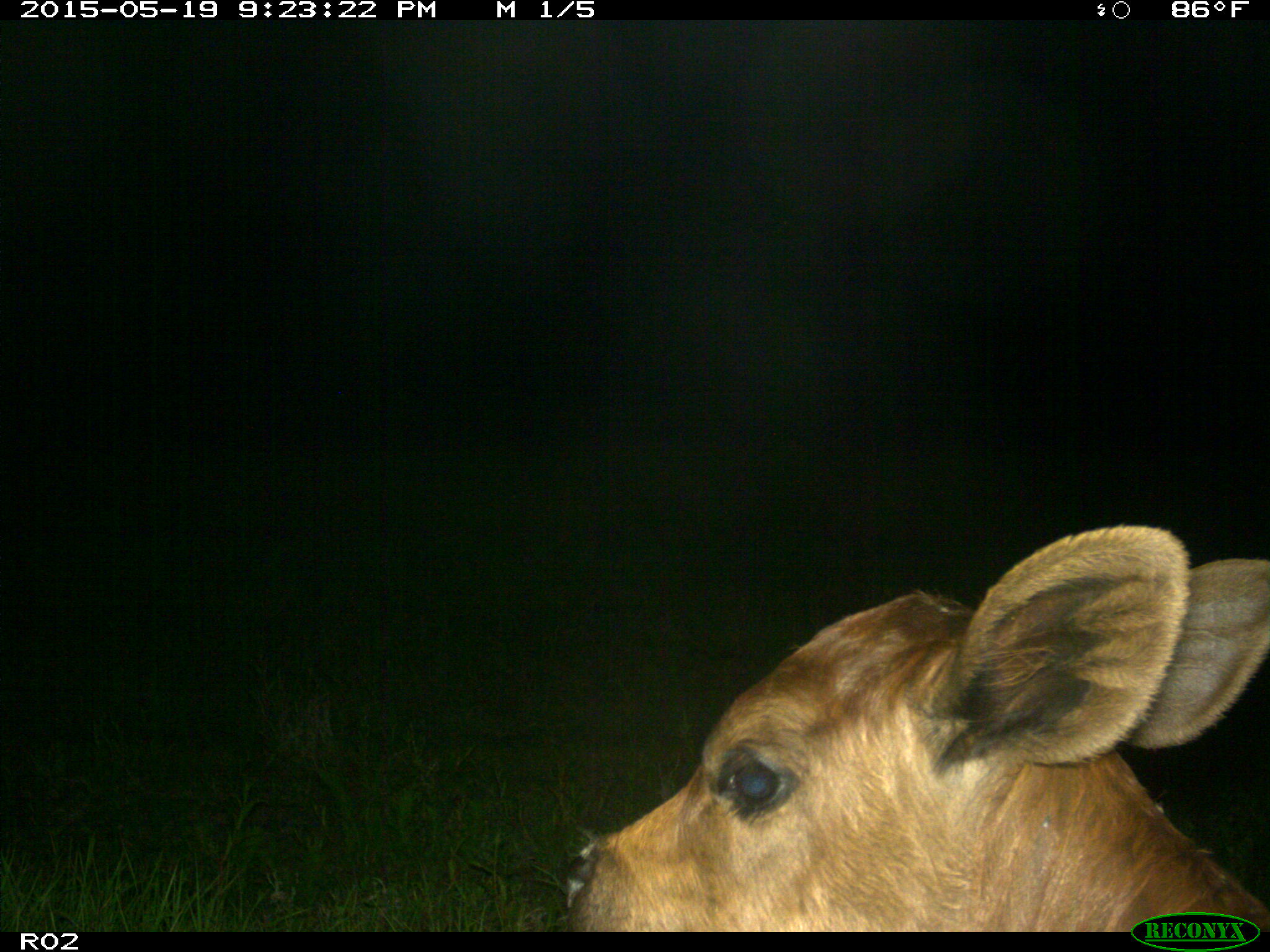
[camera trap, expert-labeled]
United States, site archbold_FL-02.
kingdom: Animalia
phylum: Chordata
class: Mammalia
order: Artiodactyla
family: Bovidae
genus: Bos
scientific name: Bos taurus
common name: domestic cow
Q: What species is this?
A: Bos taurus (domestic cow).